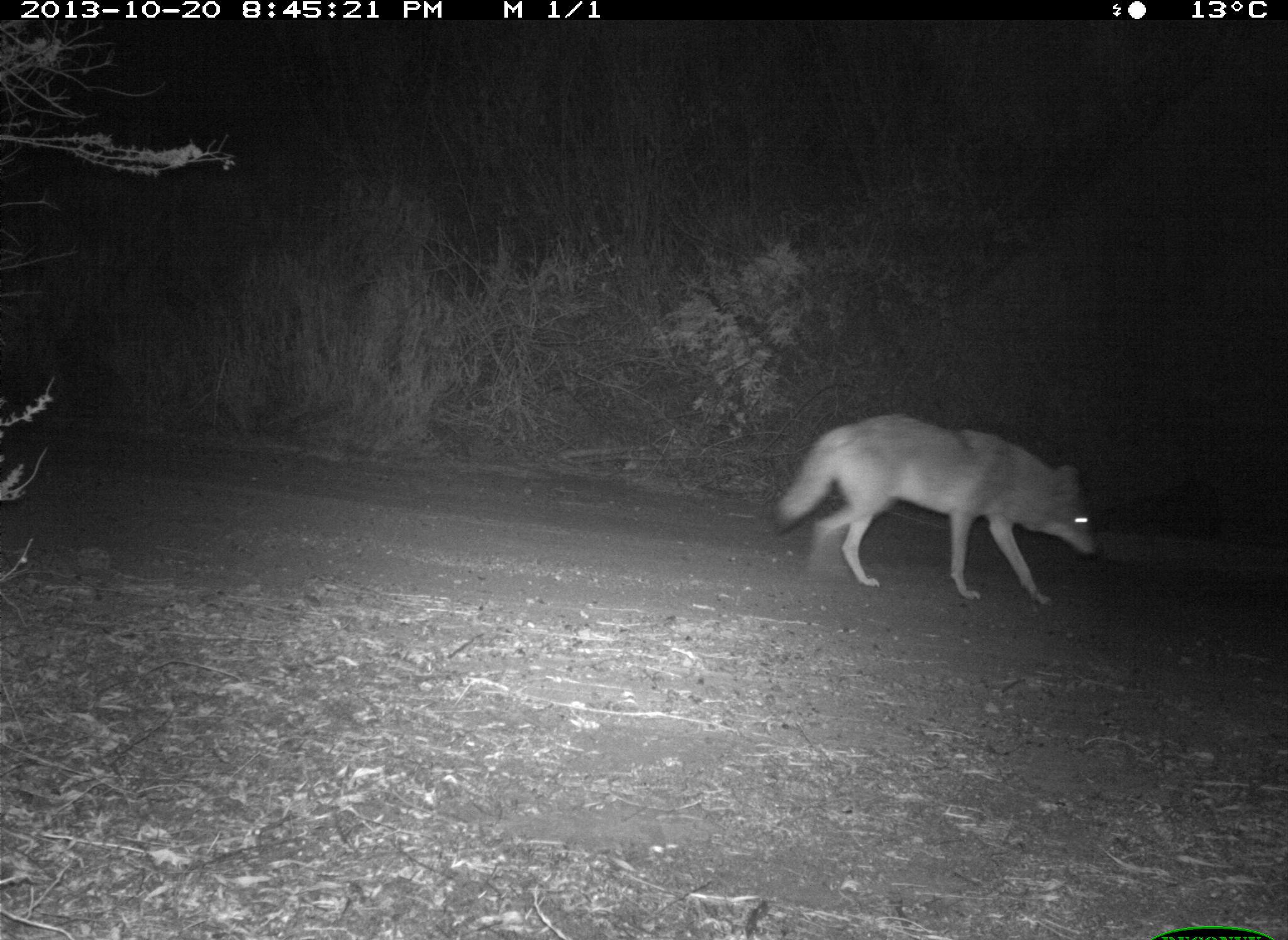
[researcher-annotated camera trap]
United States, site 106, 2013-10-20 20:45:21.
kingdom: Animalia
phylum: Chordata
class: Mammalia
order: Carnivora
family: Canidae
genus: Canis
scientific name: Canis latrans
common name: coyote